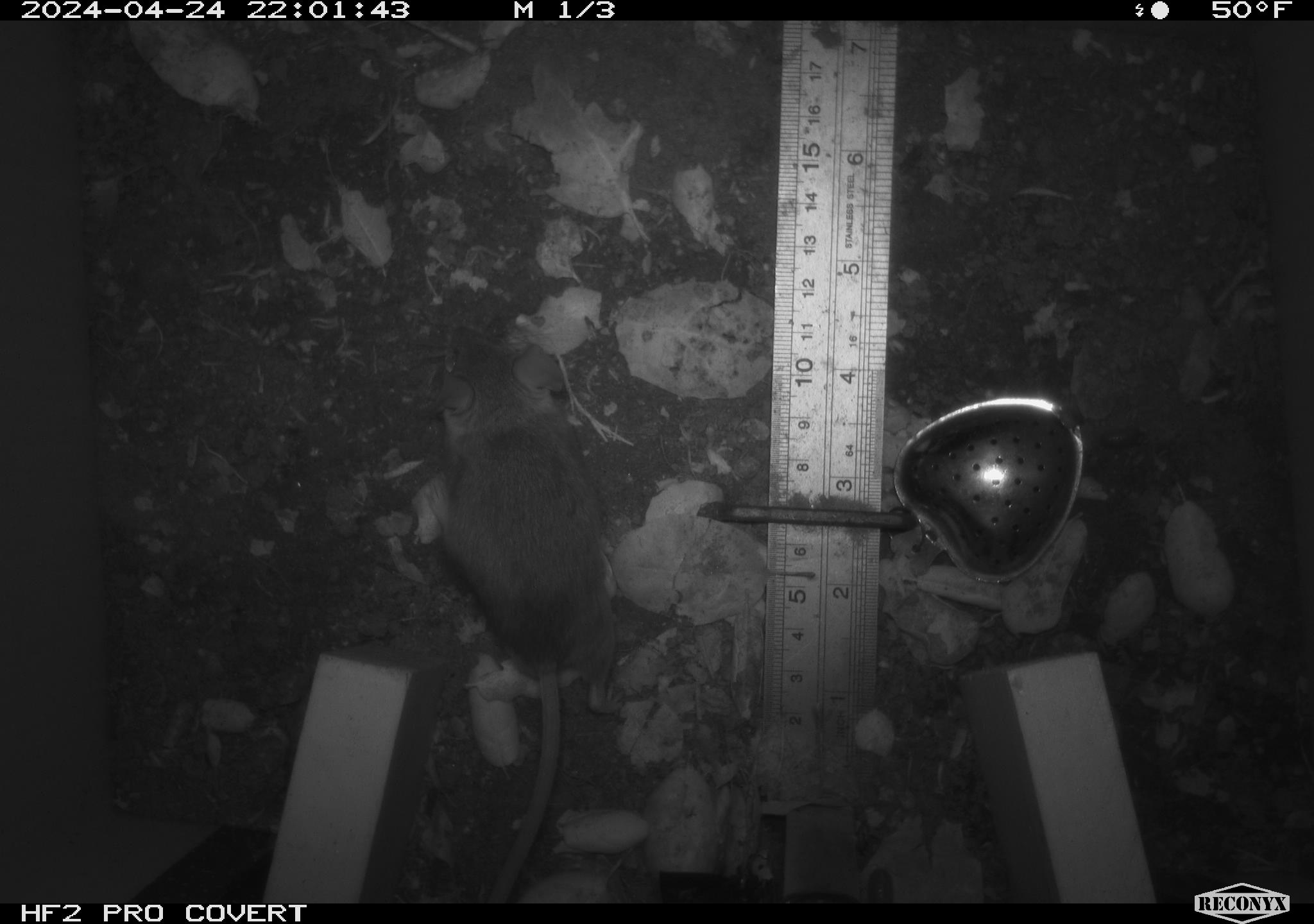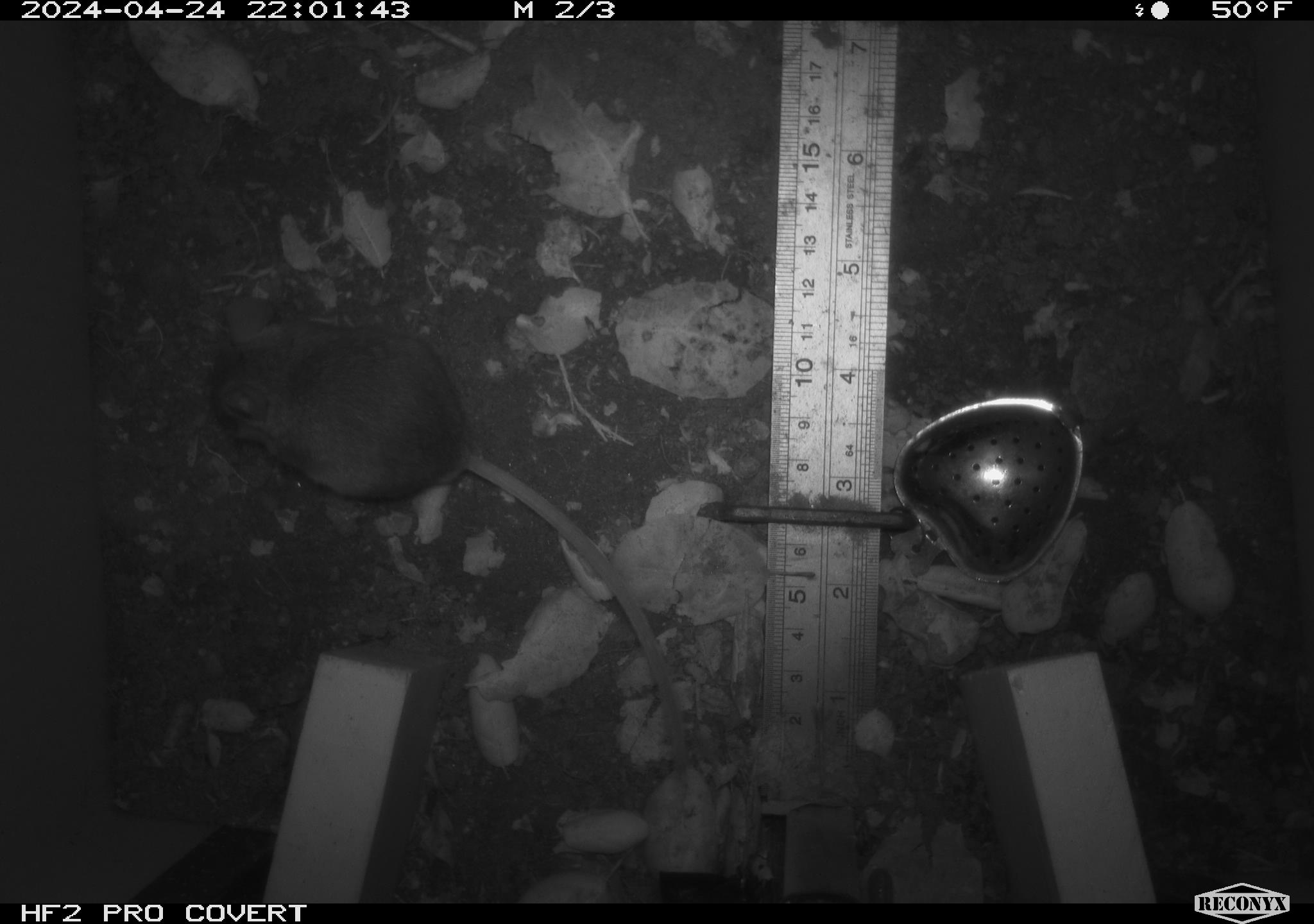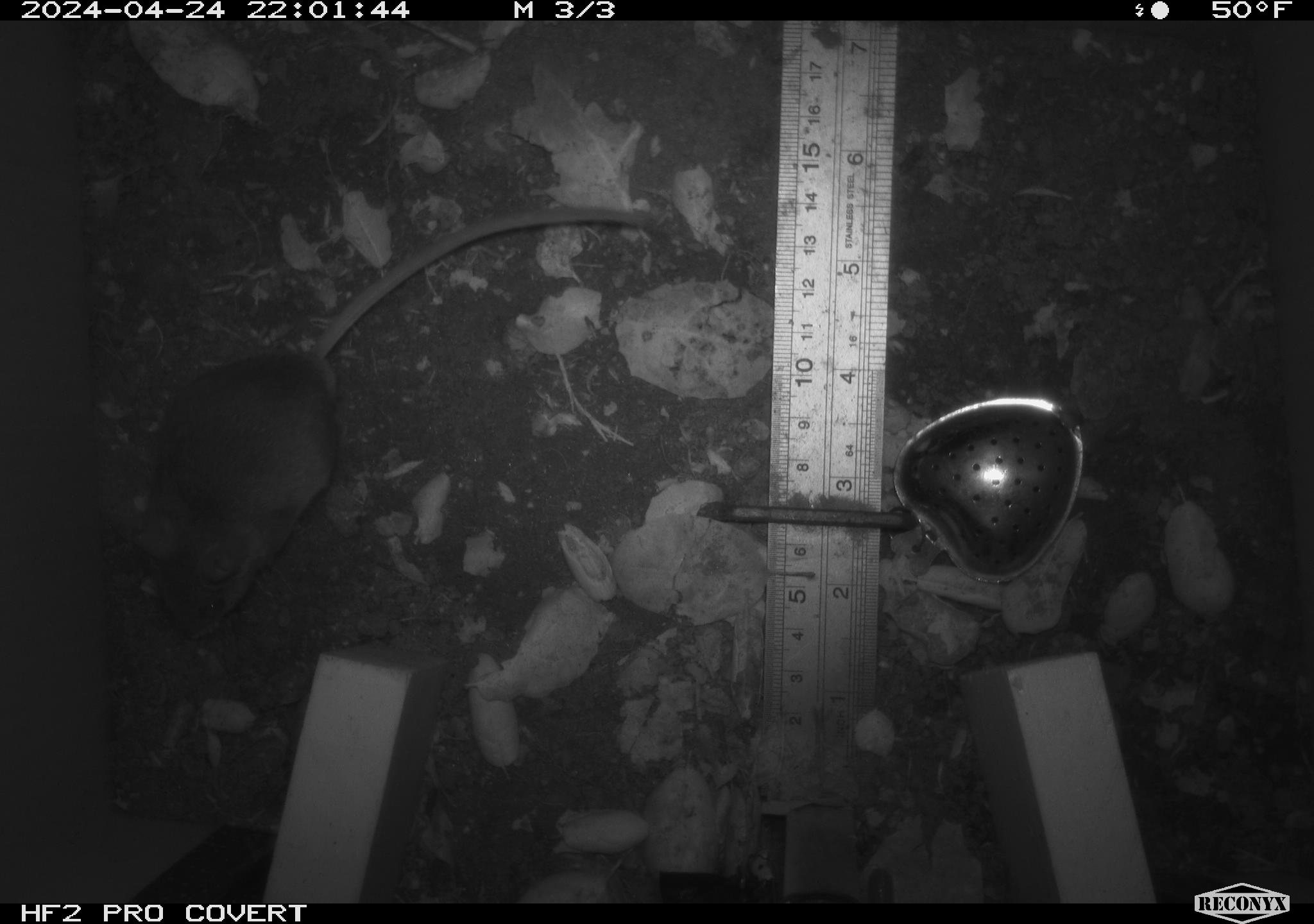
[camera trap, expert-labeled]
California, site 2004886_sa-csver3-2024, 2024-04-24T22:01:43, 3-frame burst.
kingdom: Animalia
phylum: Chordata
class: Mammalia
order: Rodentia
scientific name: Rodentia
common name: rodent